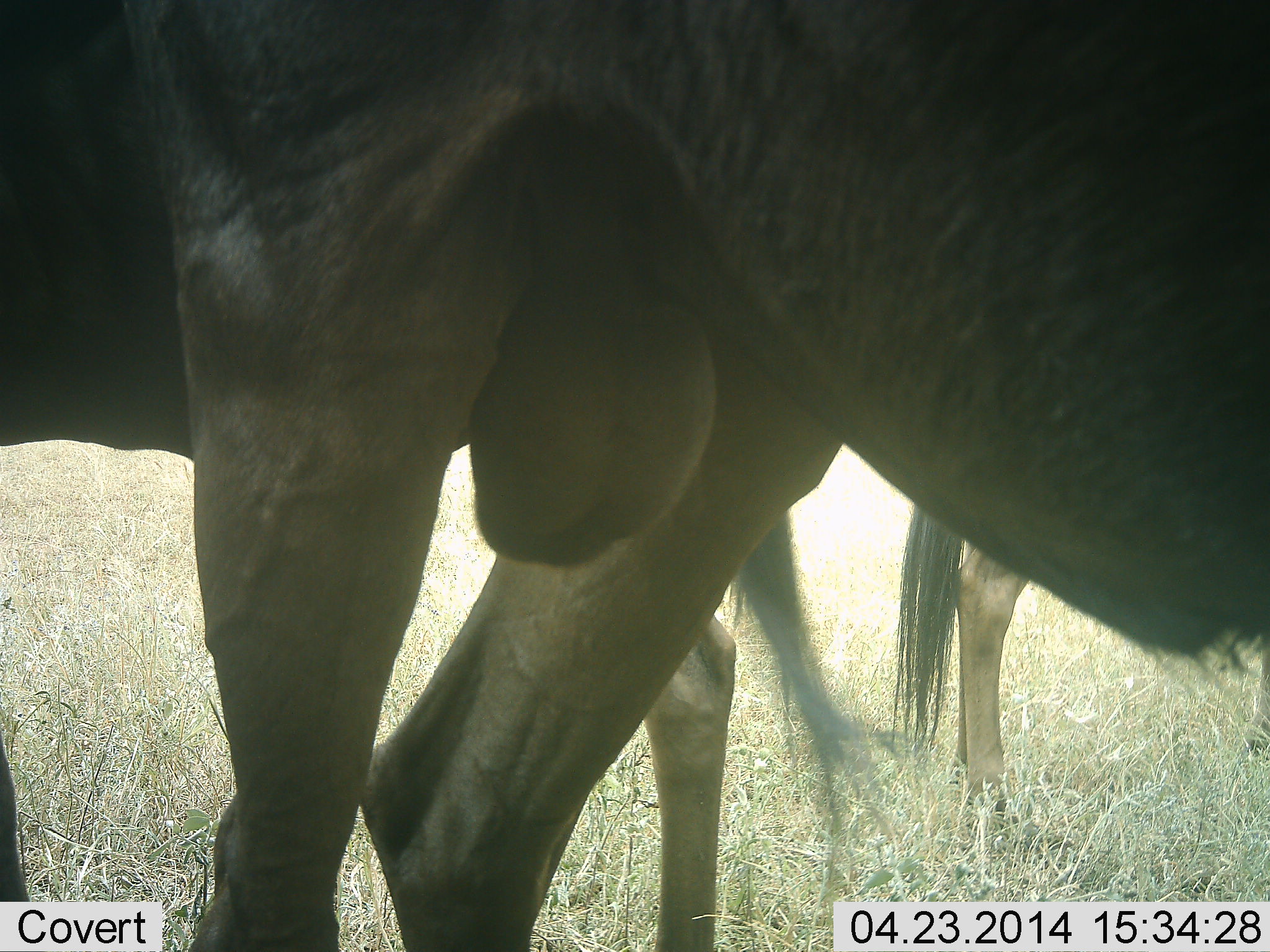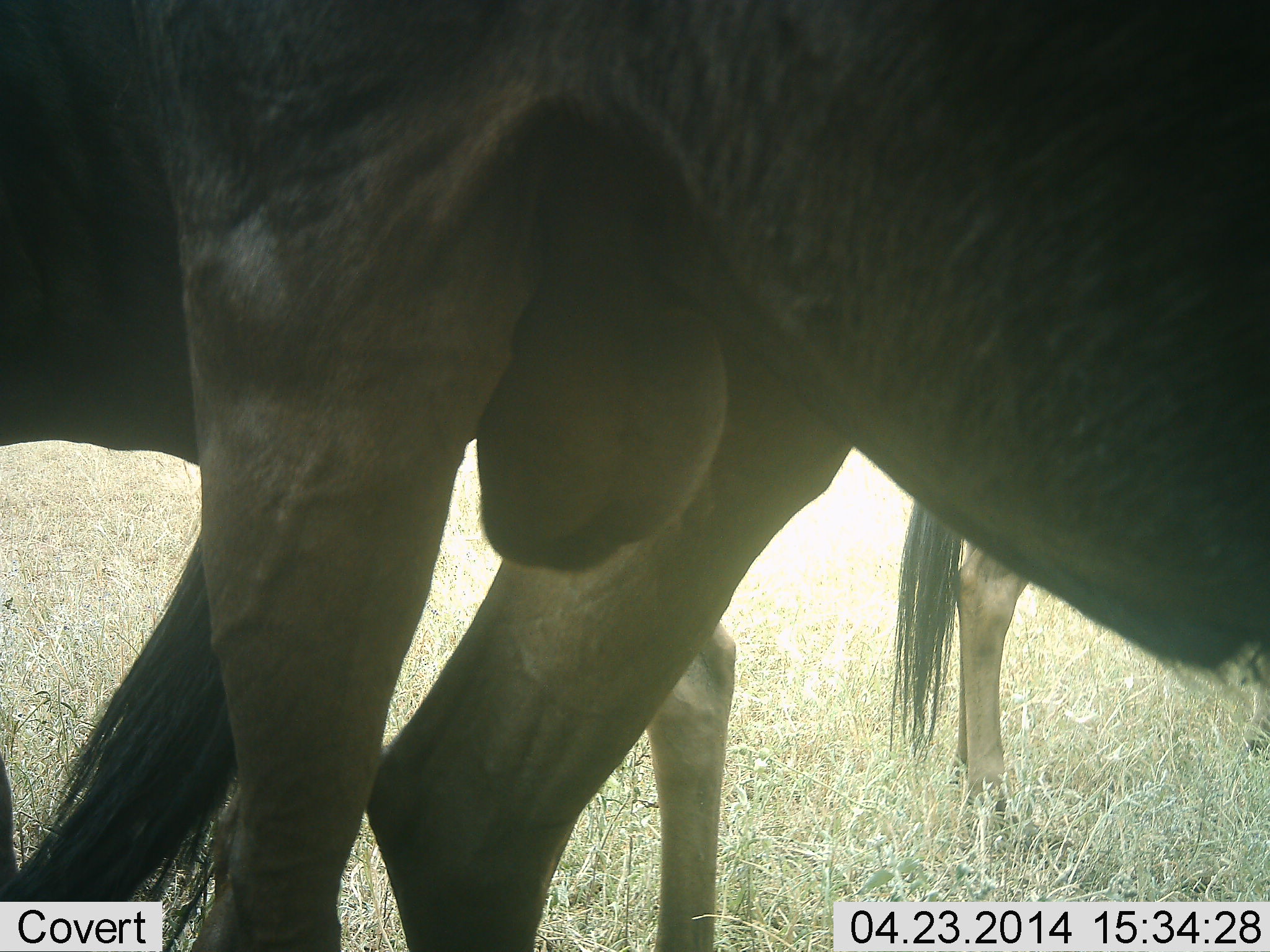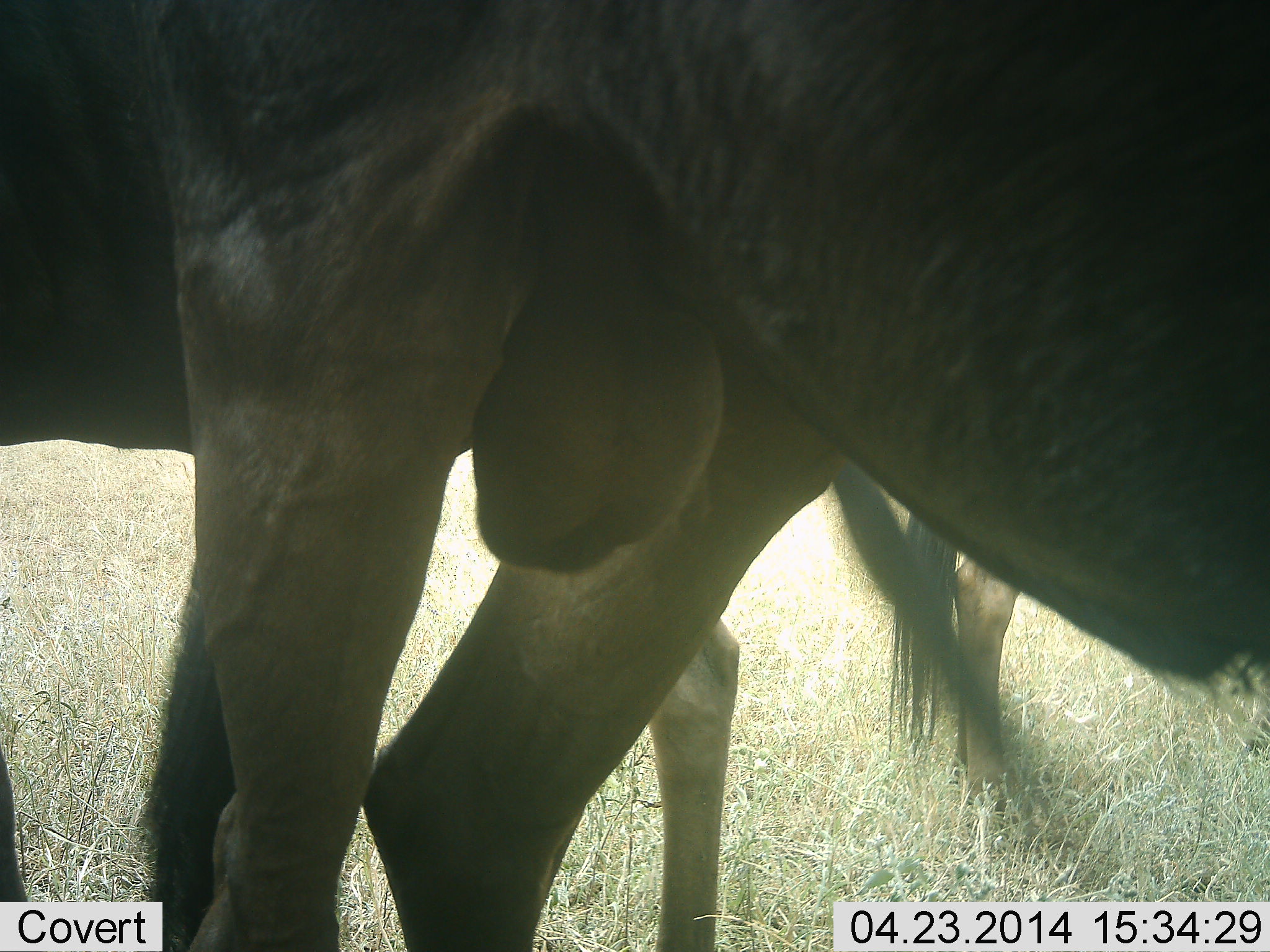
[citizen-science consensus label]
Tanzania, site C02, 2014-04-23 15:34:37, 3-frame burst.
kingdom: Animalia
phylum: Chordata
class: Mammalia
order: Artiodactyla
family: Bovidae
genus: Connochaetes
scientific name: Connochaetes taurinus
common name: blue wildebeest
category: wildebeest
Wildebeest (blue wildebeest) (Connochaetes taurinus), count 3. Behavior (volunteer vote fractions): standing 100%, resting 0%, moving 0%, interacting 0%. Young present (vote fraction): 0%. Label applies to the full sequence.